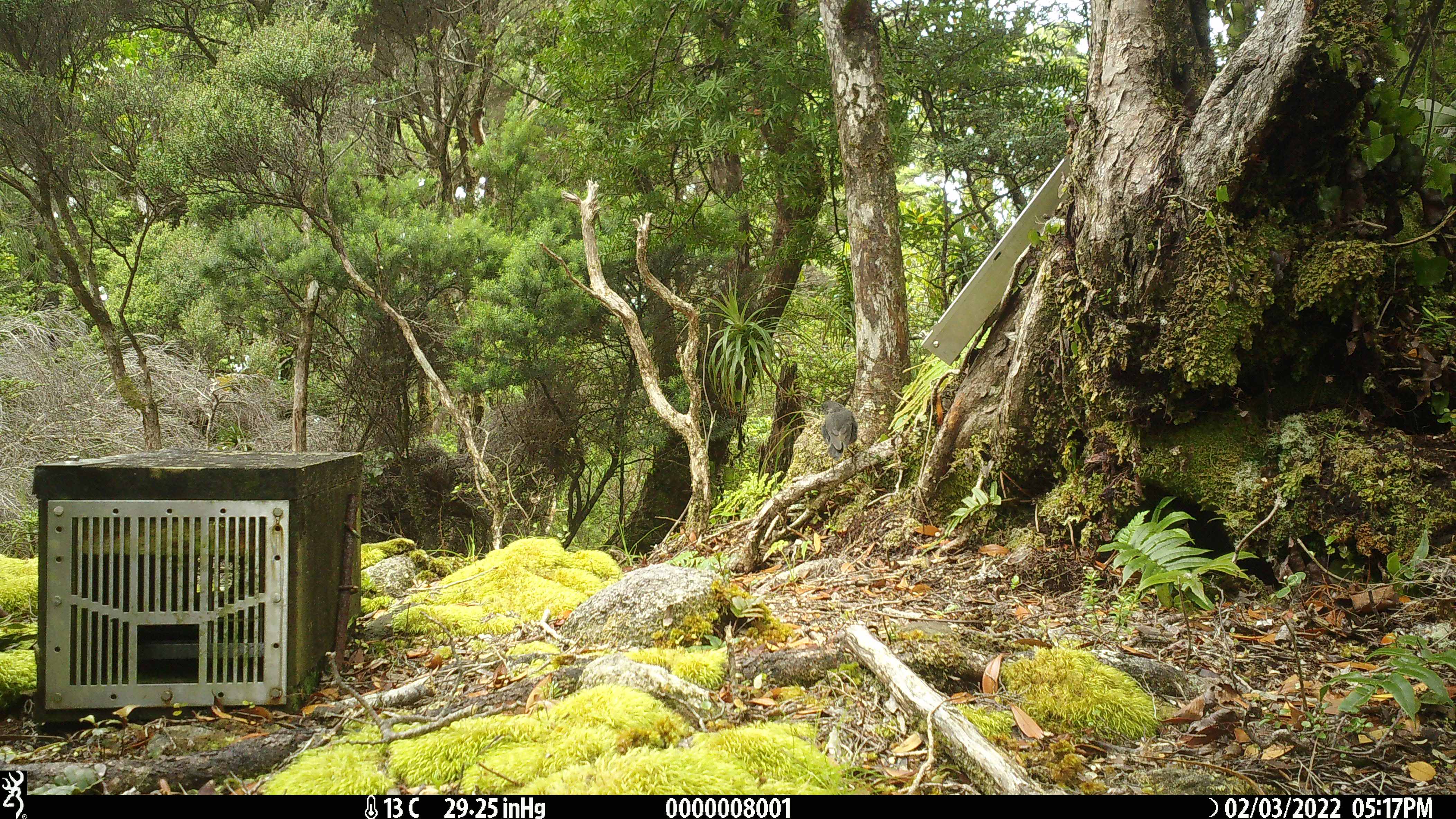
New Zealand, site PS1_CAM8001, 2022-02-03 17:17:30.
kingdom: Animalia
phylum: Chordata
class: Aves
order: Passeriformes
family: Petroicidae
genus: Petroica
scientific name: Petroica australis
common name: new zealand robin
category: robin